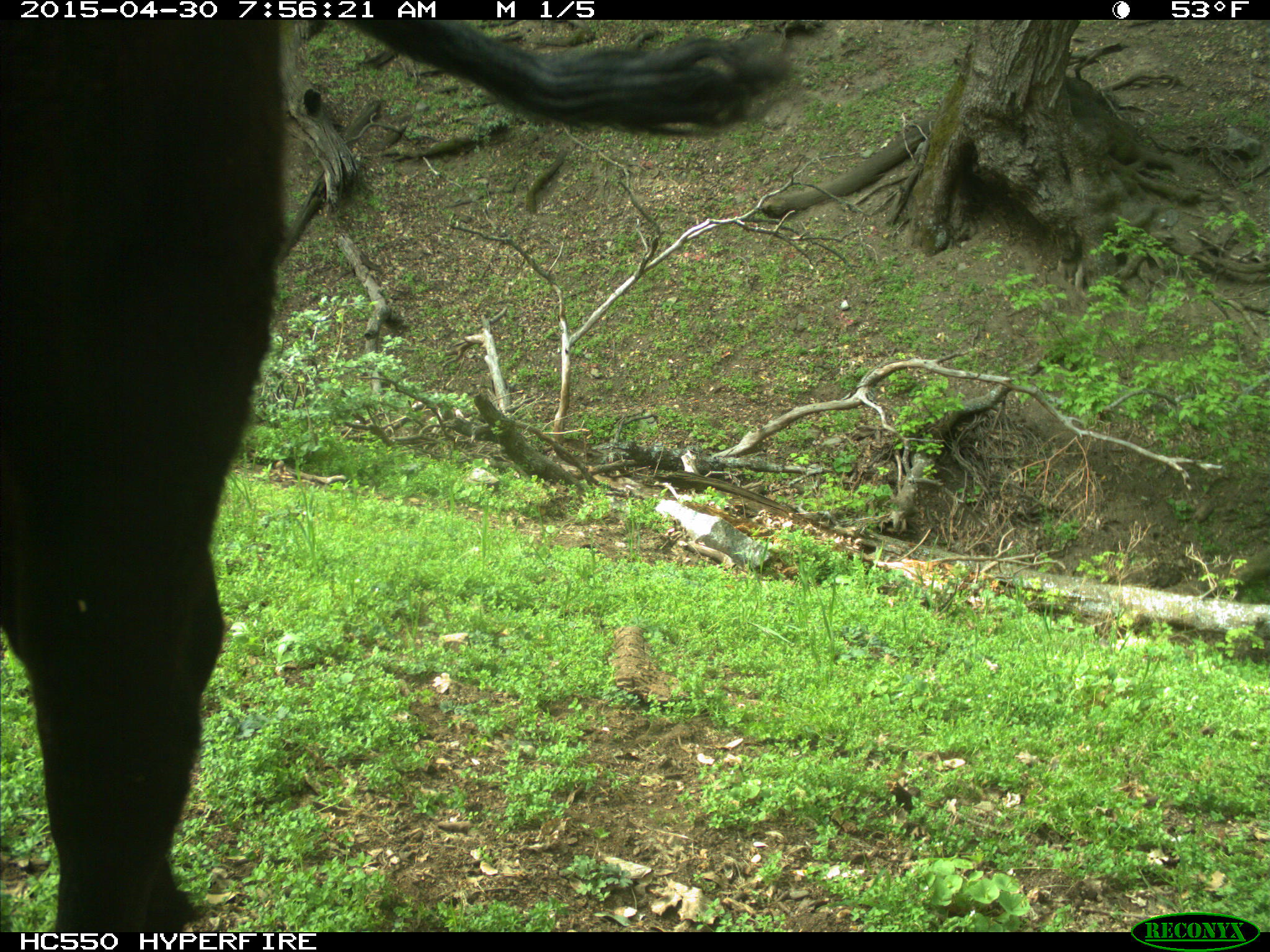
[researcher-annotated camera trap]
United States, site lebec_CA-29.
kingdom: Animalia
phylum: Chordata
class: Mammalia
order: Artiodactyla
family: Bovidae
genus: Bos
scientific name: Bos taurus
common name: domestic cow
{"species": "Bos taurus (domestic cow)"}